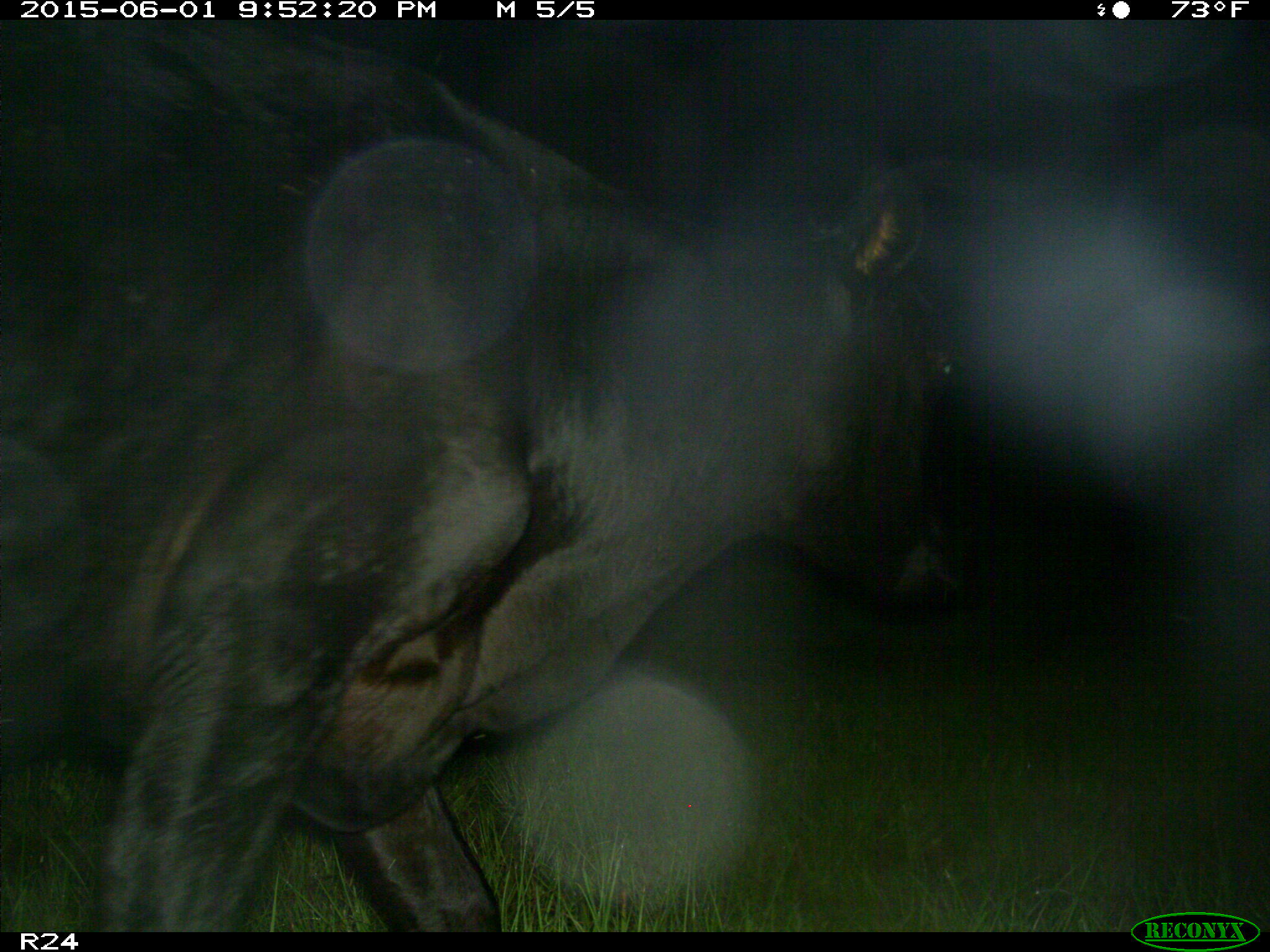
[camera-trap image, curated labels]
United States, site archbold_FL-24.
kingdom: Animalia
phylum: Chordata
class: Mammalia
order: Artiodactyla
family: Bovidae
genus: Bos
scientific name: Bos taurus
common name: domestic cow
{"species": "Bos taurus (domestic cow)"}